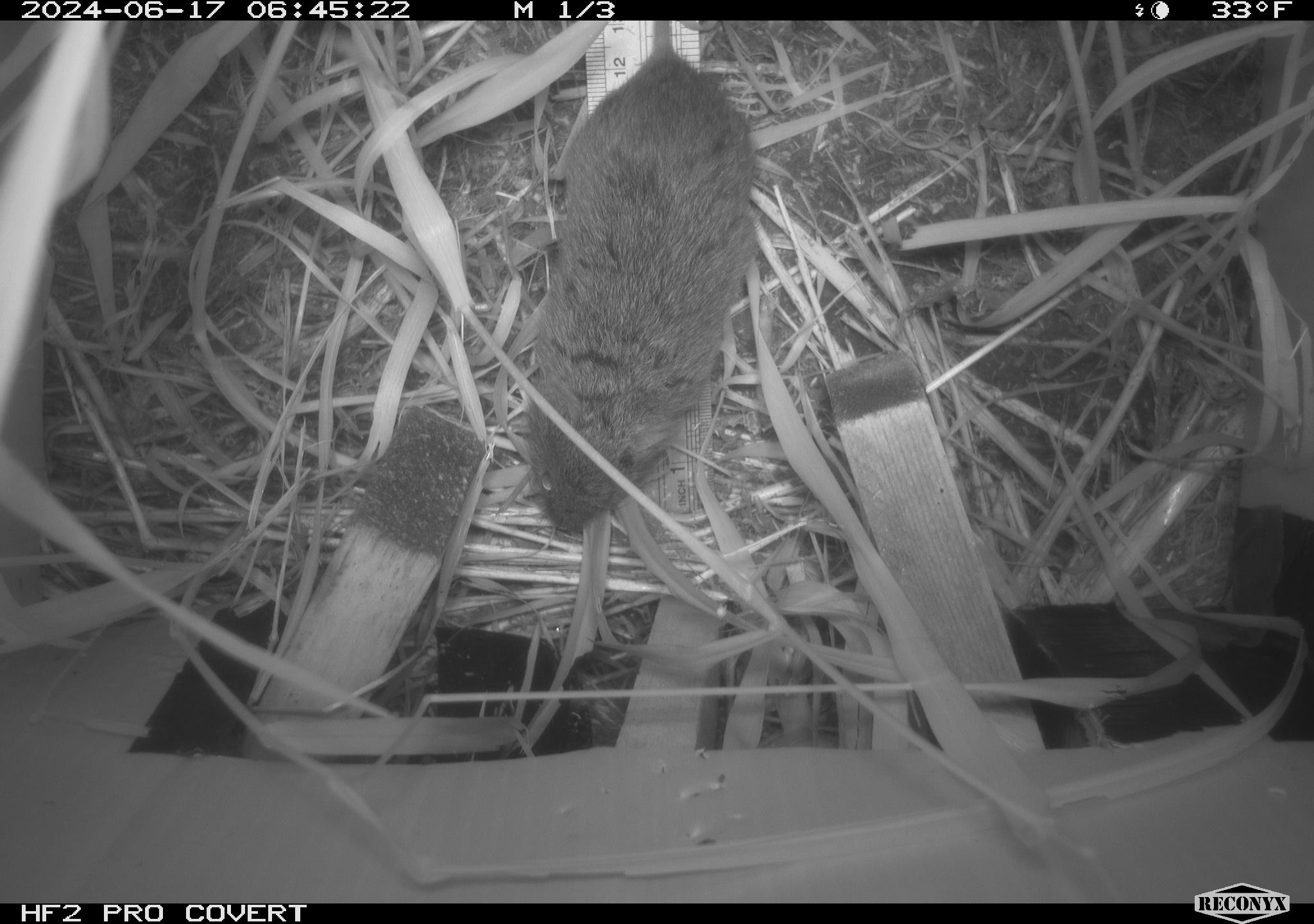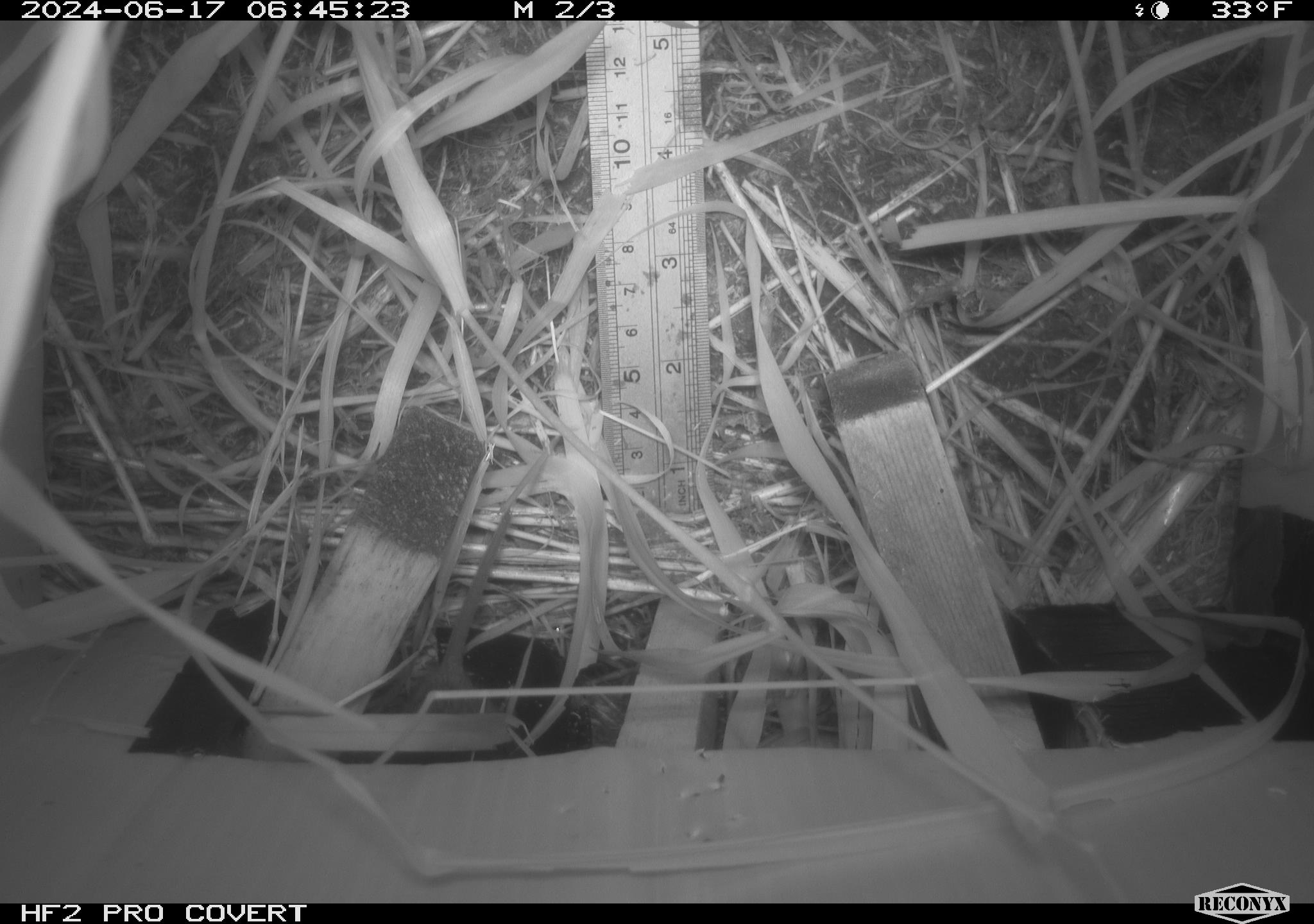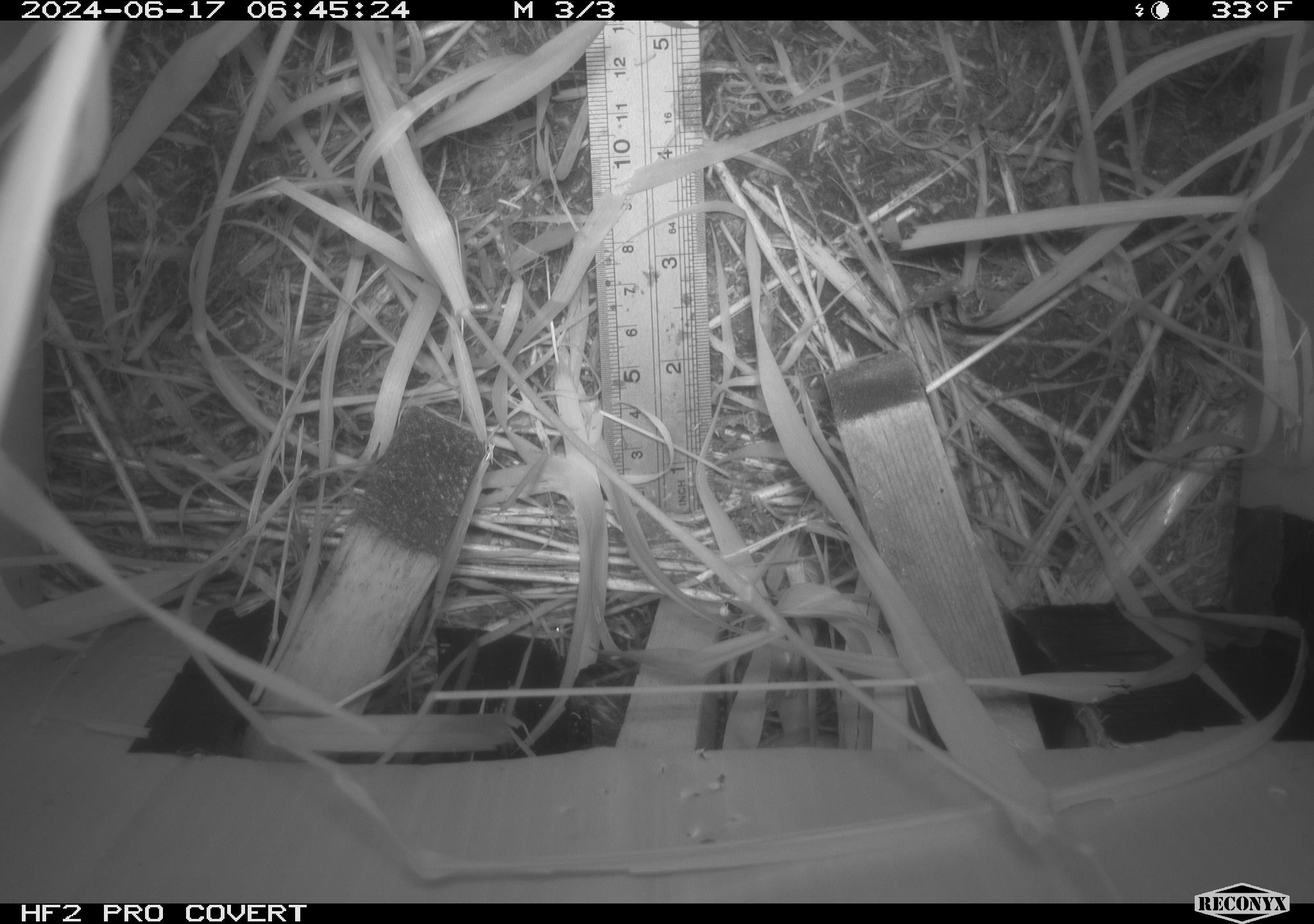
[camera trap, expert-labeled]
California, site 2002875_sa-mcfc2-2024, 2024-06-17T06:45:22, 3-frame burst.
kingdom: Animalia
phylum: Chordata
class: Mammalia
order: Rodentia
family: Cricetidae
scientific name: Arvicolinae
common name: voles, lemmings, and muskrats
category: arvicolinae subfamily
Arvicolinae subfamily (voles, lemmings, and muskrats) (Arvicolinae).